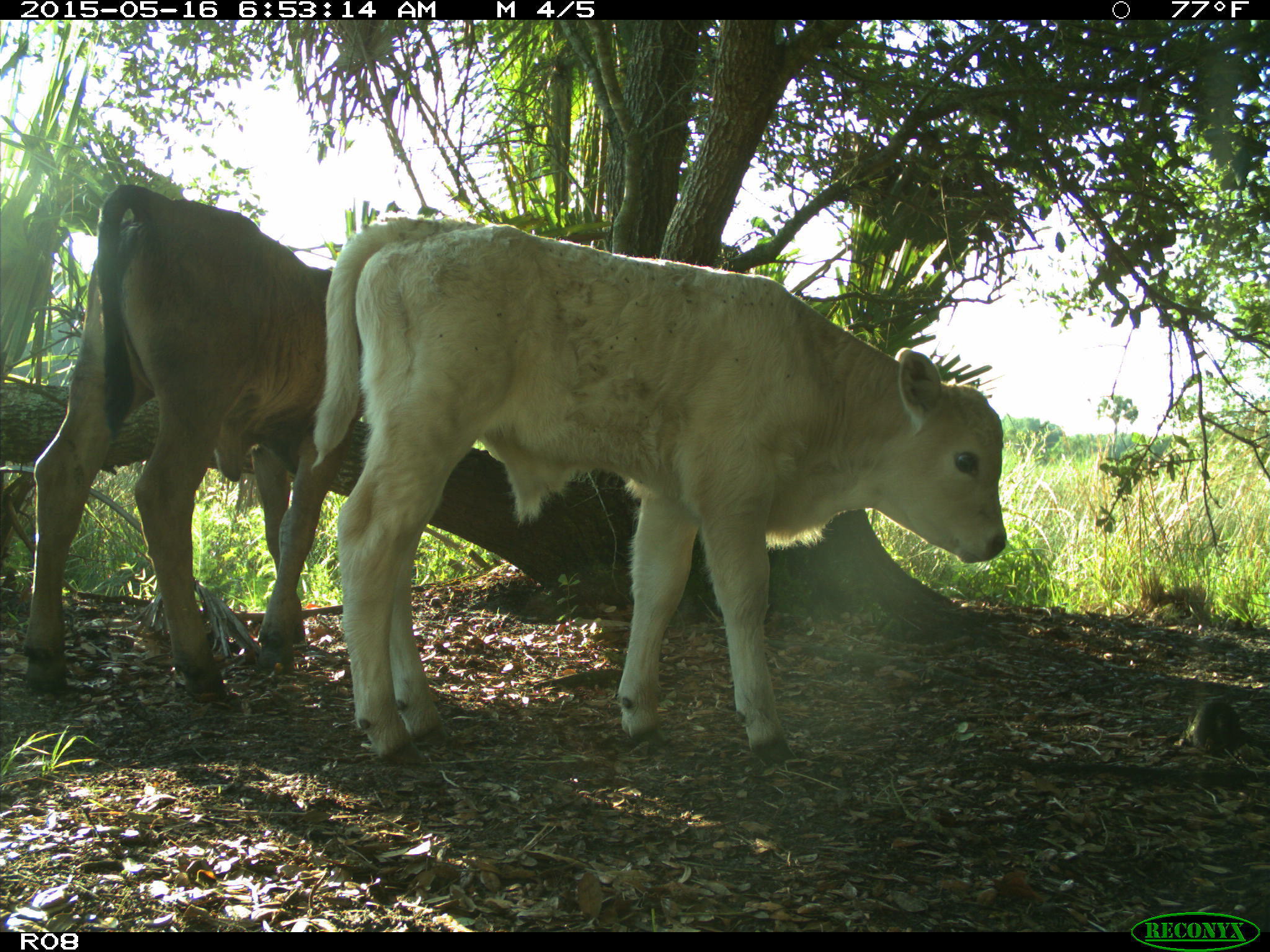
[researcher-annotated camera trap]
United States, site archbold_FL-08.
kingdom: Animalia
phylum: Chordata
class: Mammalia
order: Artiodactyla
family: Bovidae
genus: Bos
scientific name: Bos taurus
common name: domestic cow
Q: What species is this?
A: Bos taurus (domestic cow).